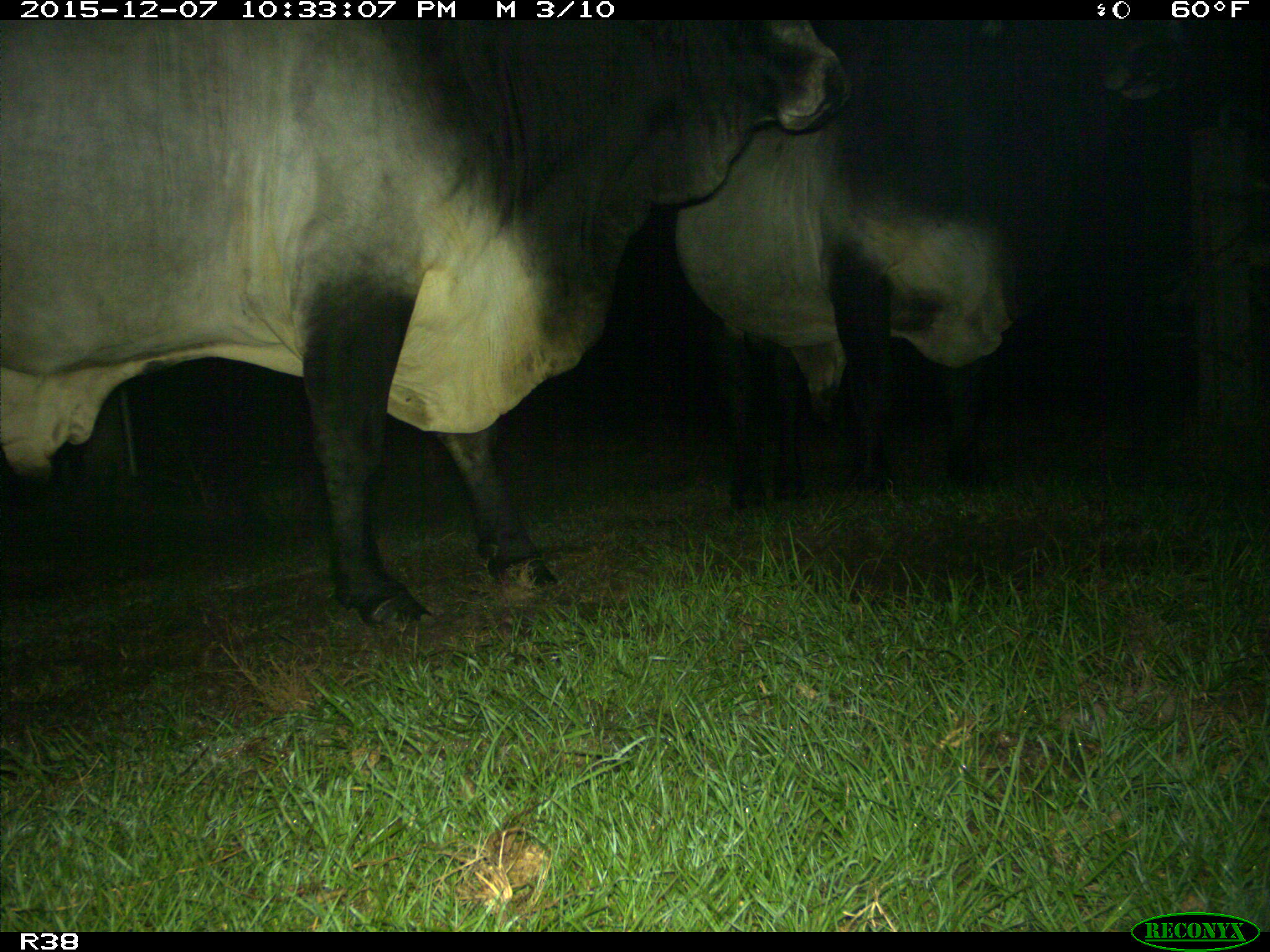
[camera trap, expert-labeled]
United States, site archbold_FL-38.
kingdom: Animalia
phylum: Chordata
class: Mammalia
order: Artiodactyla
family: Bovidae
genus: Bos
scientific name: Bos taurus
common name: domestic cow